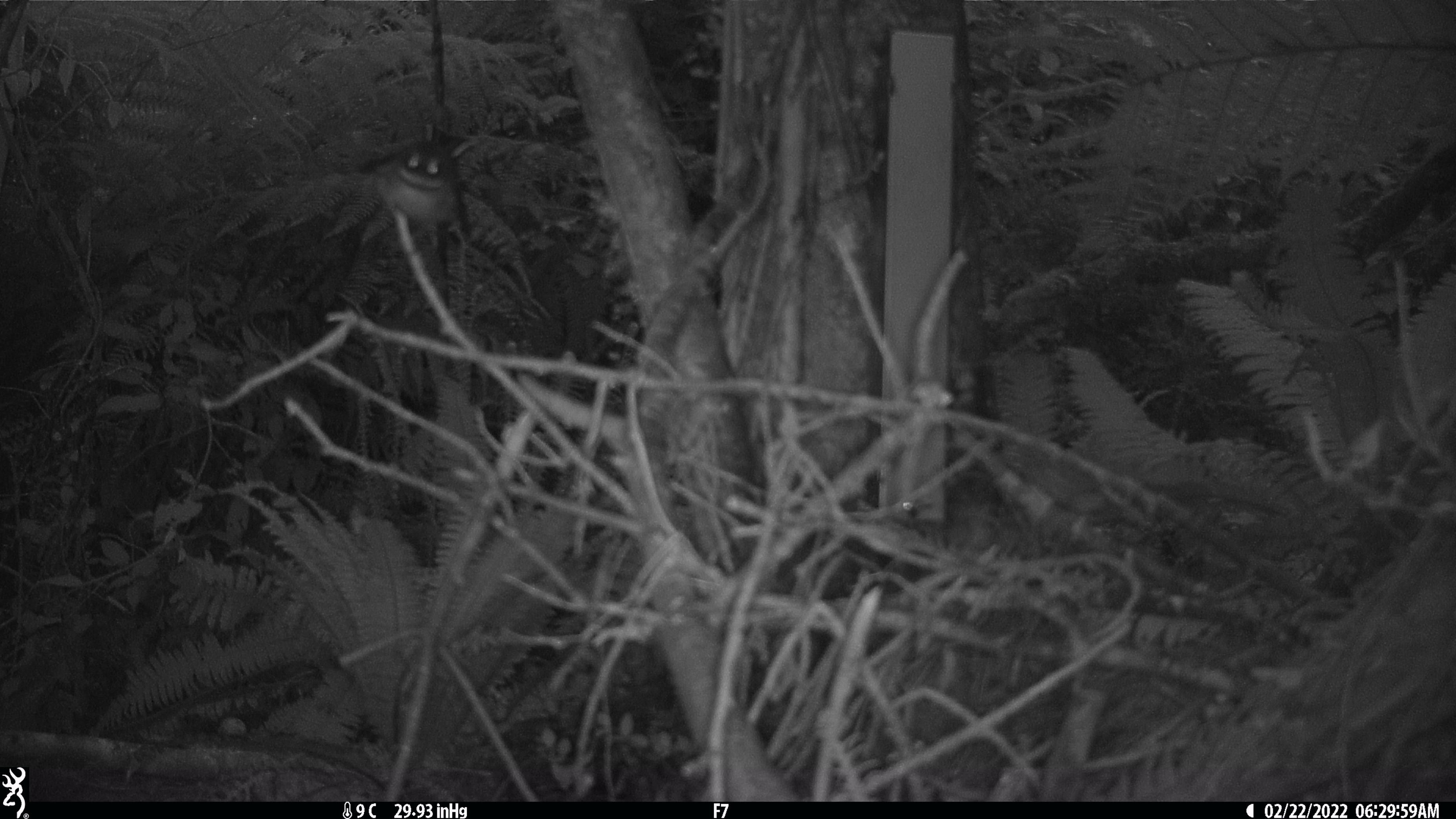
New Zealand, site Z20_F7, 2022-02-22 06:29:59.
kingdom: Animalia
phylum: Chordata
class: Aves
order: Passeriformes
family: Rhipiduridae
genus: Rhipidura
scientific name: Rhipidura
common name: fantails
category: fantail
Fantail (fantails) (Rhipidura).